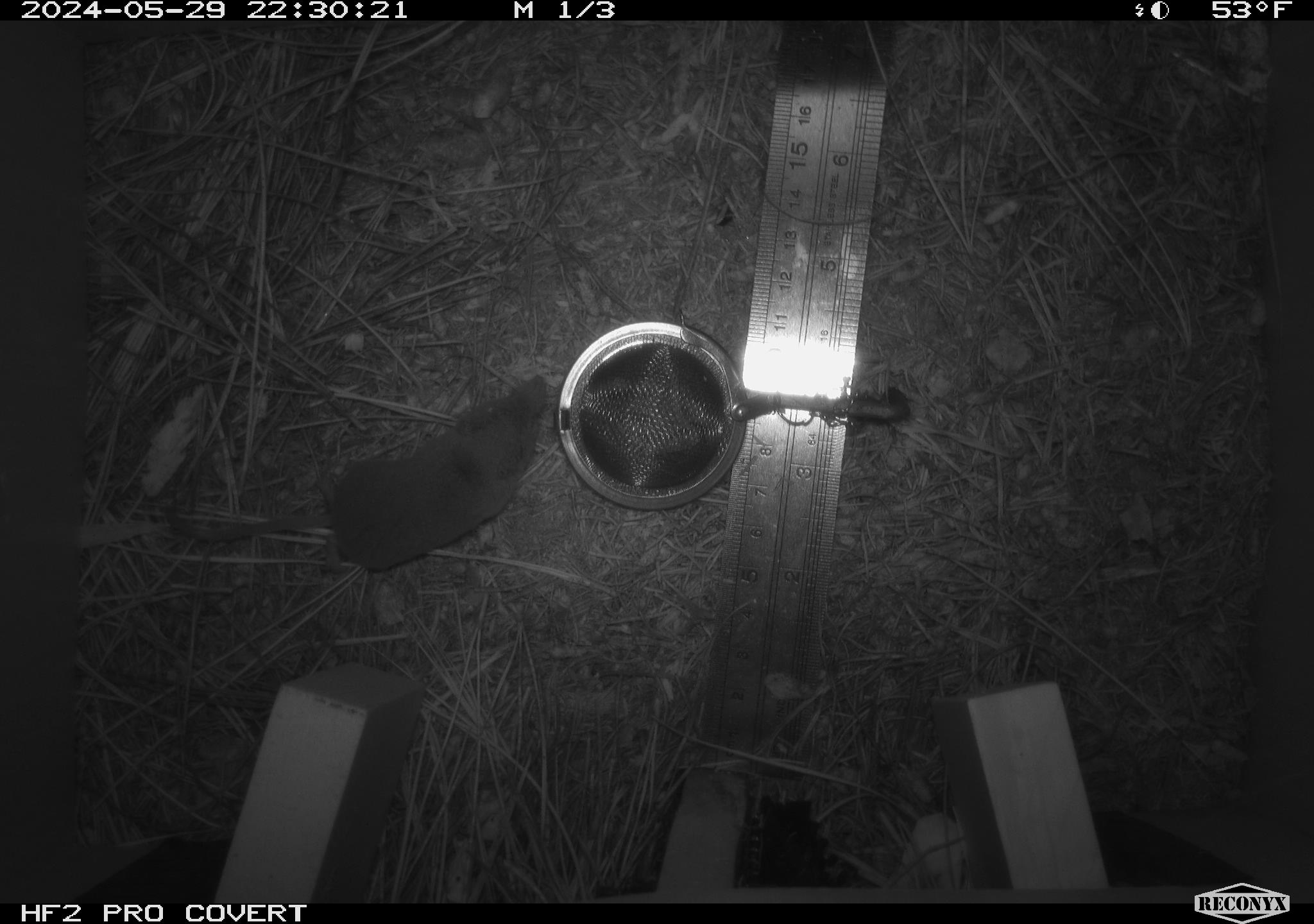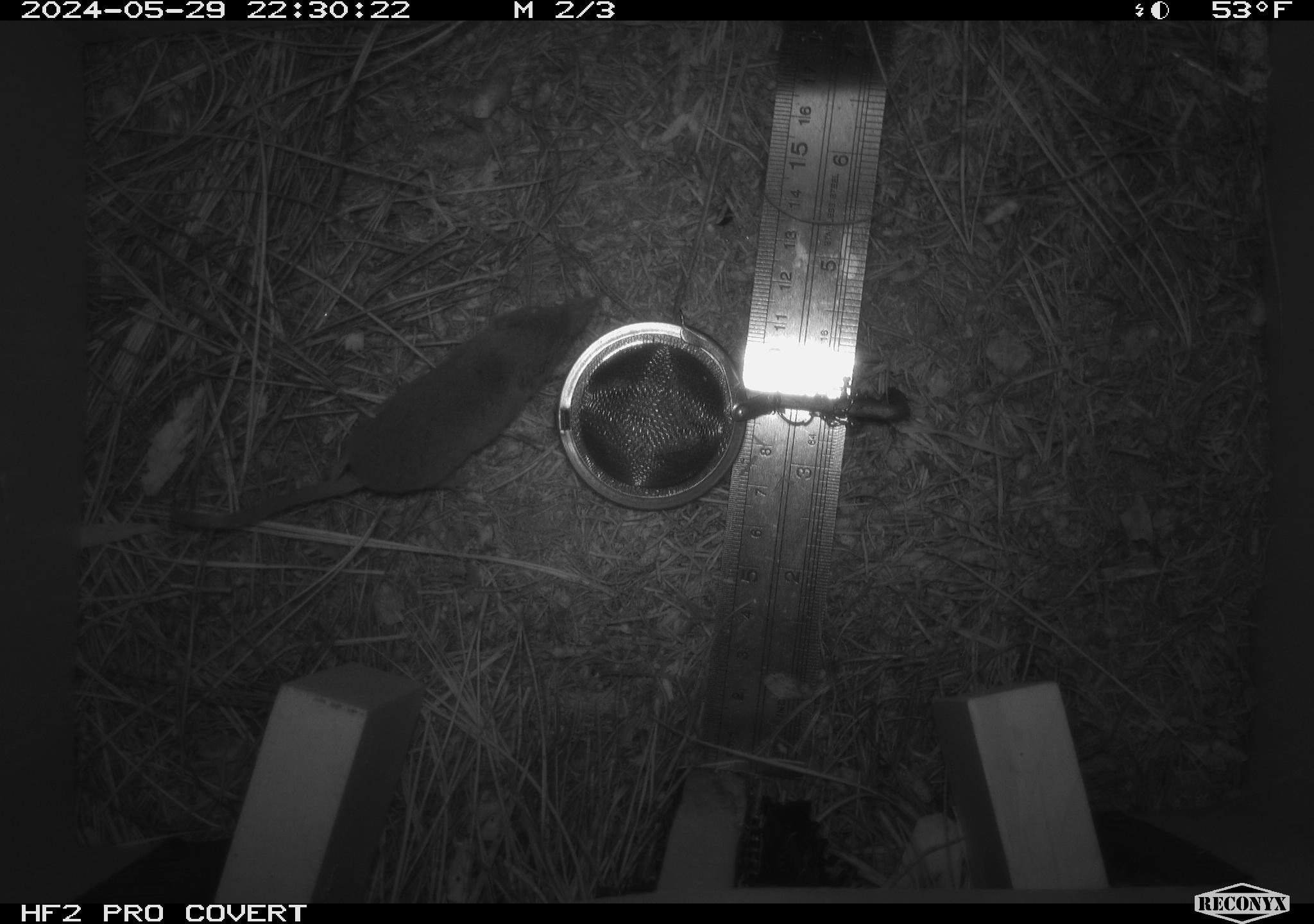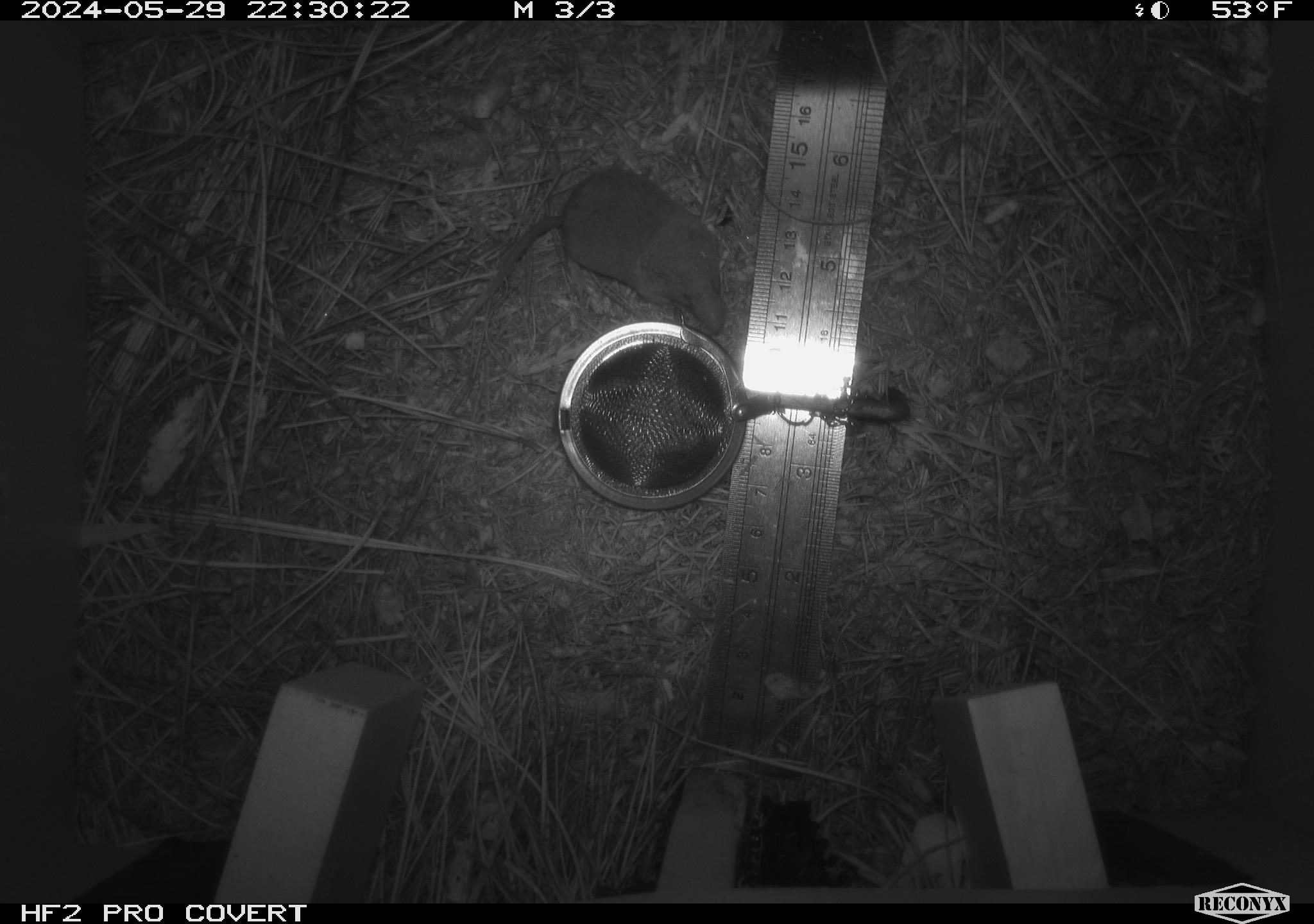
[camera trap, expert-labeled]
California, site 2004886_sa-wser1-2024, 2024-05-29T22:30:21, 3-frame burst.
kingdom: Animalia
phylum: Chordata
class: Mammalia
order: Eulipotyphla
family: Soricidae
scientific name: Soricidae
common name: shrews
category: soricidae family